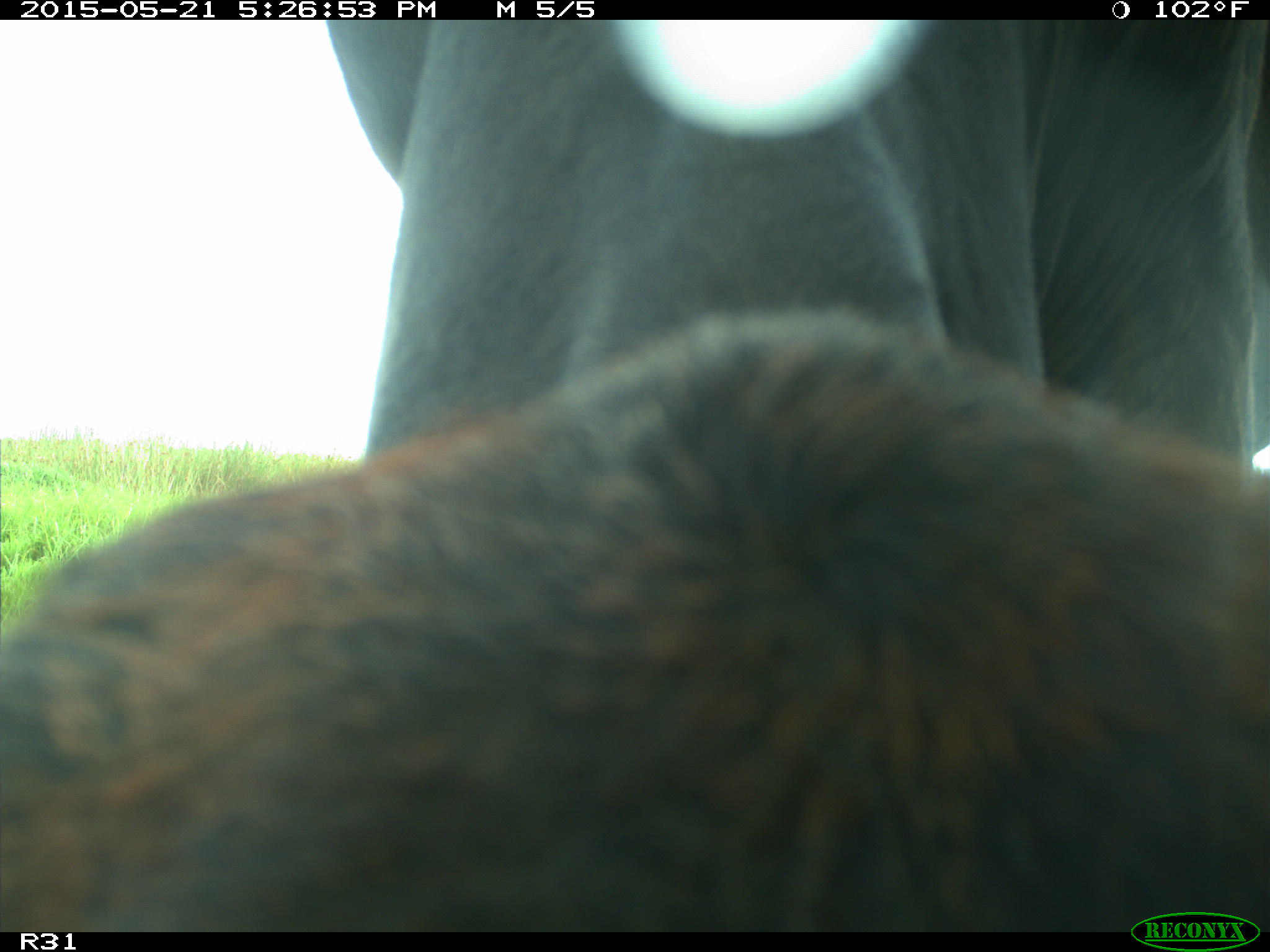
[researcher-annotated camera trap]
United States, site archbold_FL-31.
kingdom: Animalia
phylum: Chordata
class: Mammalia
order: Artiodactyla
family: Bovidae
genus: Bos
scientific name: Bos taurus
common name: domestic cow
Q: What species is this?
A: Bos taurus (domestic cow).